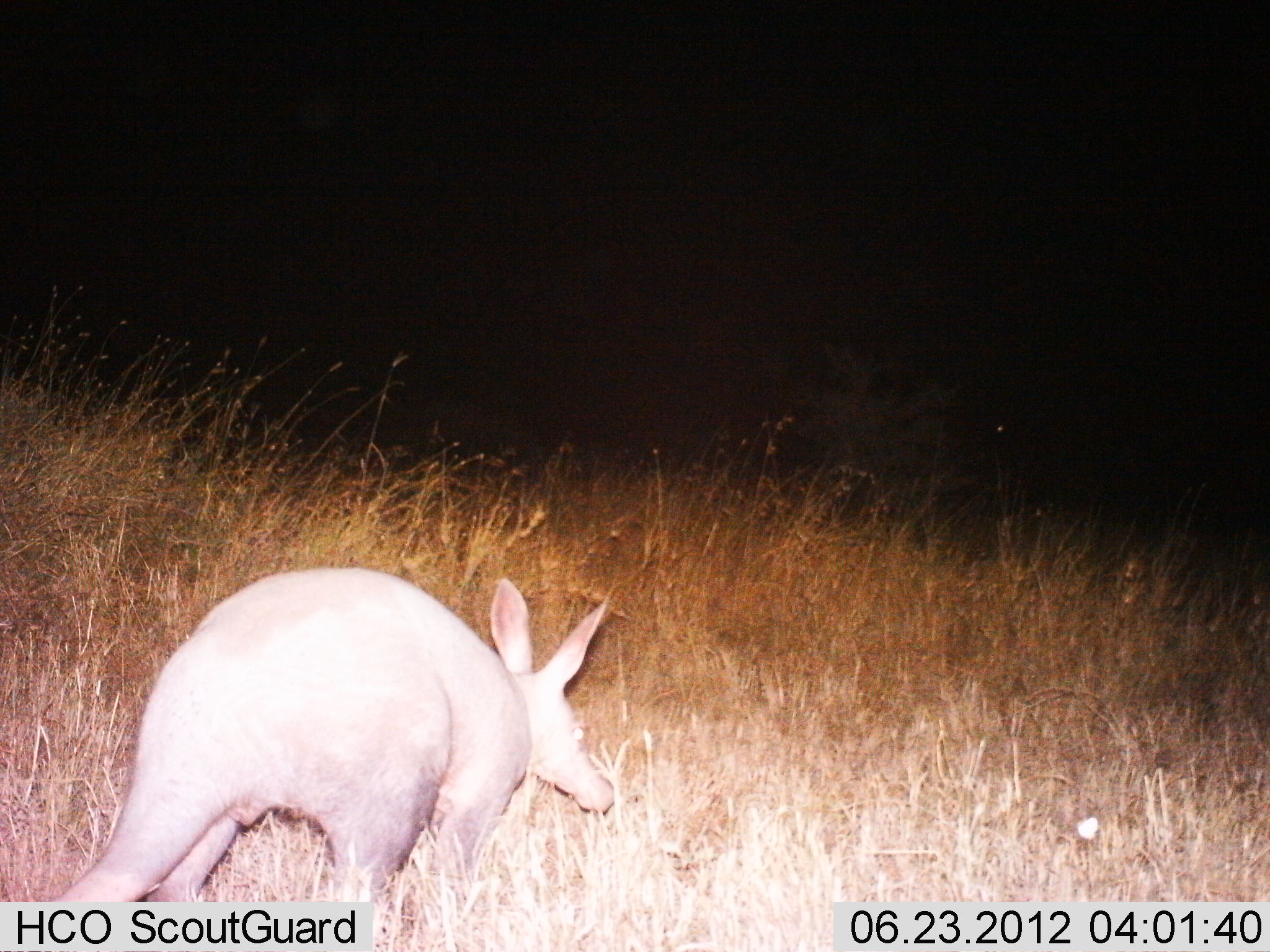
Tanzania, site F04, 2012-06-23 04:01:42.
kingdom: Animalia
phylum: Chordata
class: Mammalia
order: Tubulidentata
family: Orycteropodidae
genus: Orycteropus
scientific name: Orycteropus afer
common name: aardvark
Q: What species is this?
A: Aardvark (Orycteropus afer).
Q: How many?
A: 1.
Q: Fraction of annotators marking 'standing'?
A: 20%.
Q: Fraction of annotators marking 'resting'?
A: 0%.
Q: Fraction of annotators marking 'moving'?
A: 80%.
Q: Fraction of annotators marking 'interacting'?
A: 0%.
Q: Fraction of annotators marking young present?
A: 0%.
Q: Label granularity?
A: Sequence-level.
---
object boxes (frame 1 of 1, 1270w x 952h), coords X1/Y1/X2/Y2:
animal: 48/569/613/901